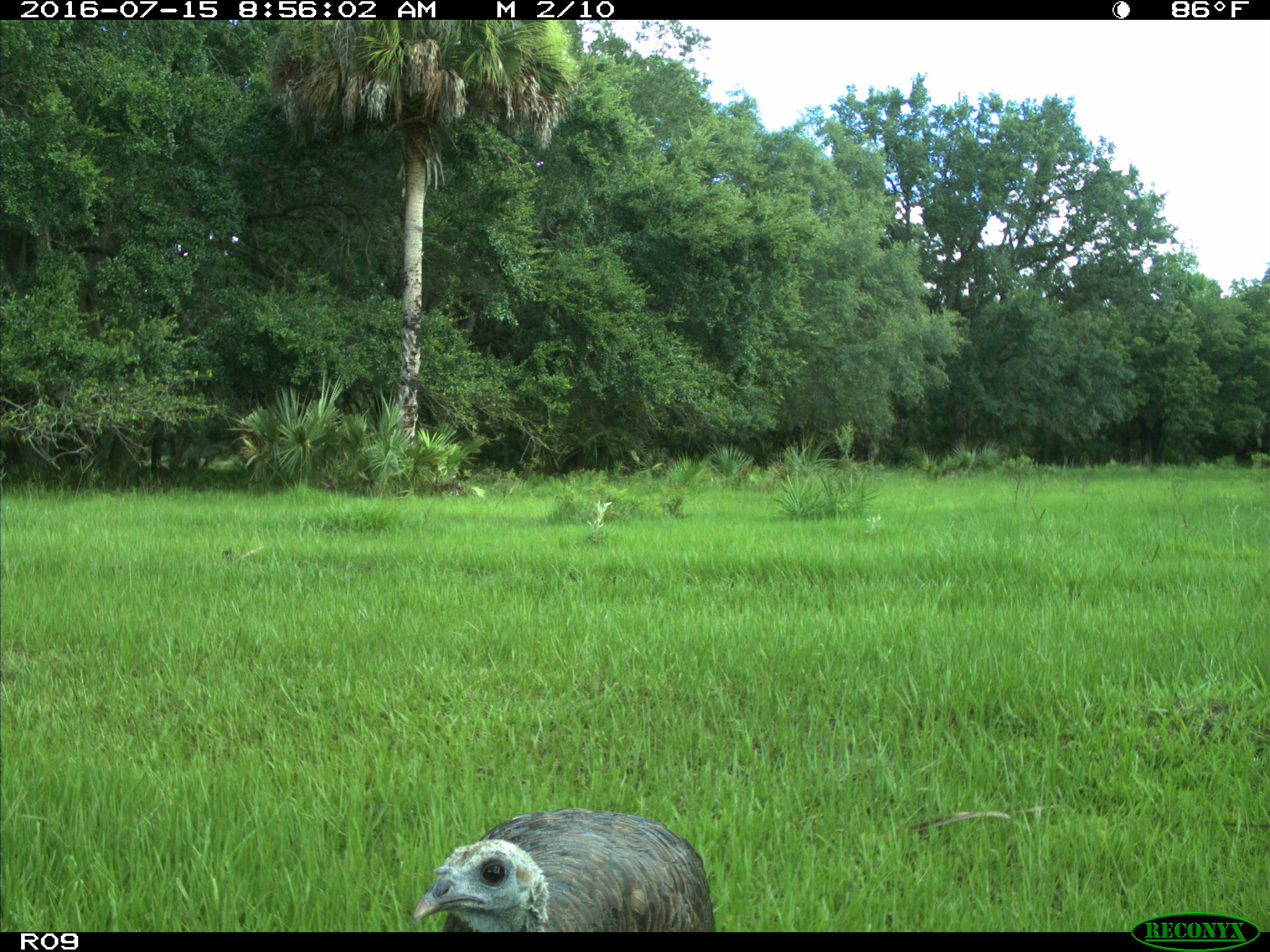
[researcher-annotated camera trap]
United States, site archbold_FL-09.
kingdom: Animalia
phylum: Chordata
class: Aves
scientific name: Aves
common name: birds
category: unidentified bird